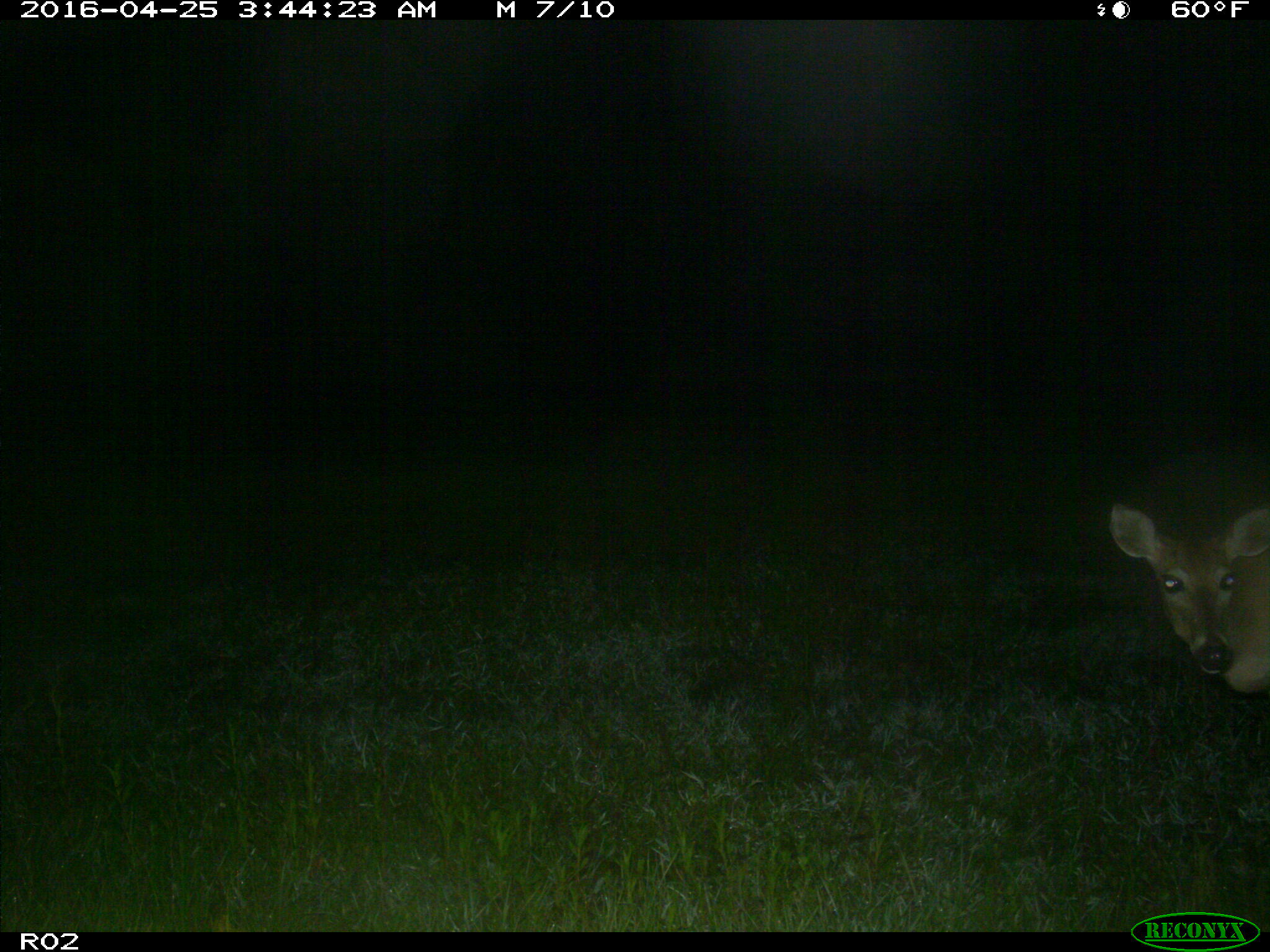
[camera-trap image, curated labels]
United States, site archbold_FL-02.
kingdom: Animalia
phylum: Chordata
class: Mammalia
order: Artiodactyla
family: Cervidae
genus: Odocoileus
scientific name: Odocoileus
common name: deer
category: unidentified deer